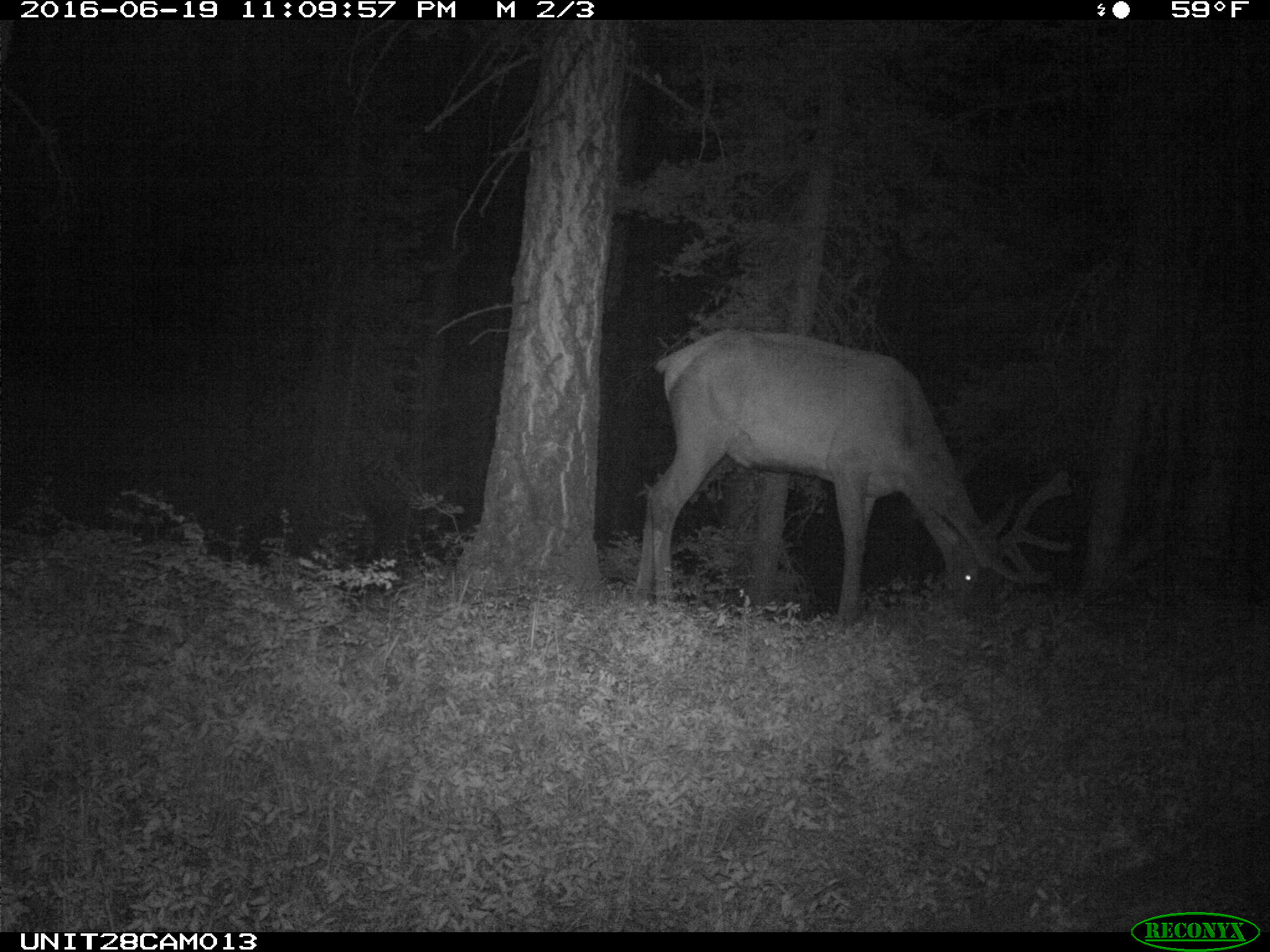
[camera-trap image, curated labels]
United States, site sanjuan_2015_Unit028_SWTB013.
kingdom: Animalia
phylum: Chordata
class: Mammalia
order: Artiodactyla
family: Cervidae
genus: Cervus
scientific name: Cervus elaphus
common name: red deer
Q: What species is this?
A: Cervus elaphus (red deer).